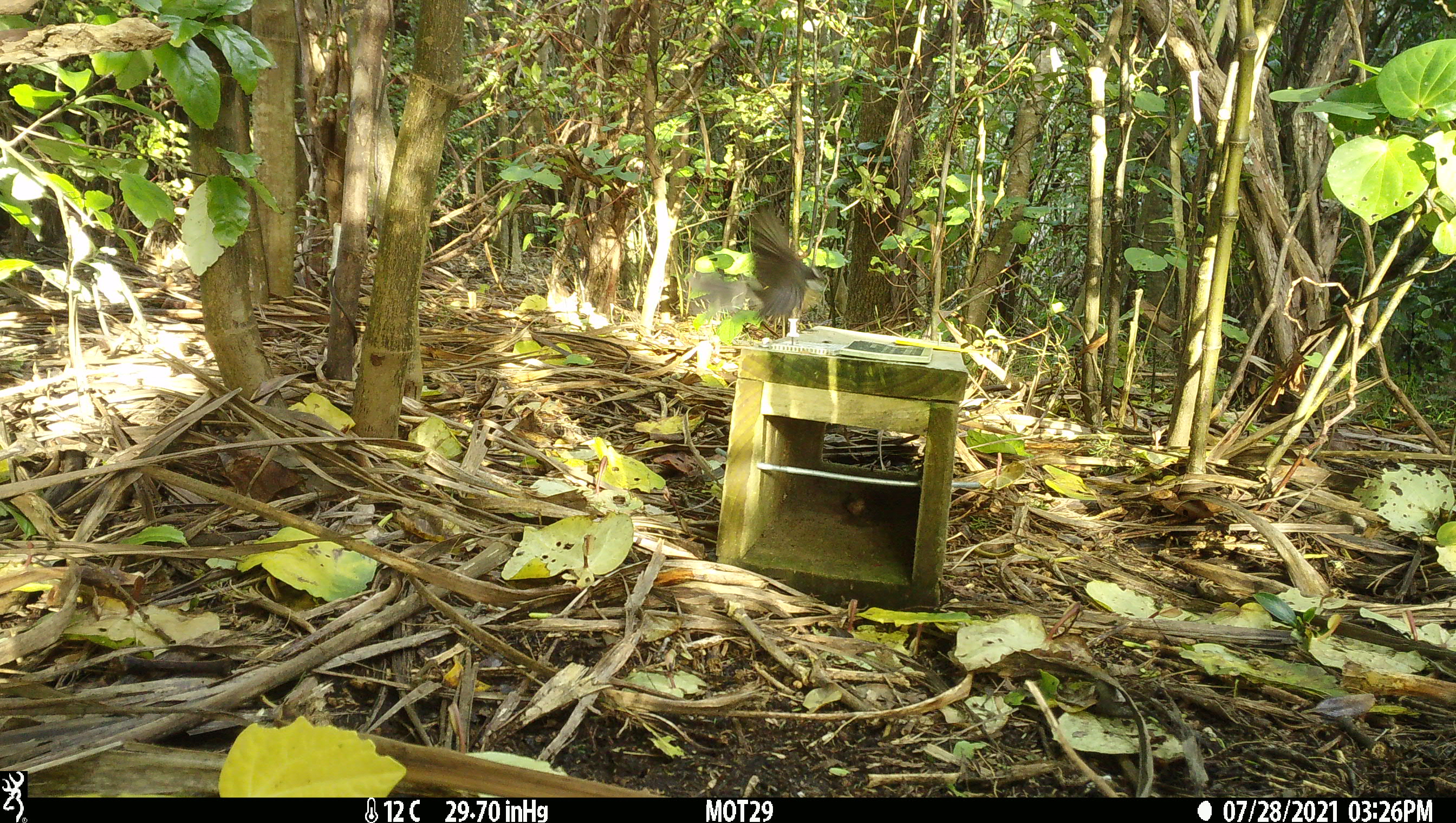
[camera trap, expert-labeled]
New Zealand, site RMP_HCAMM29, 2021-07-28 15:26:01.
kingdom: Animalia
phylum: Chordata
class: Aves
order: Passeriformes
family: Rhipiduridae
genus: Rhipidura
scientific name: Rhipidura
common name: fantails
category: fantail